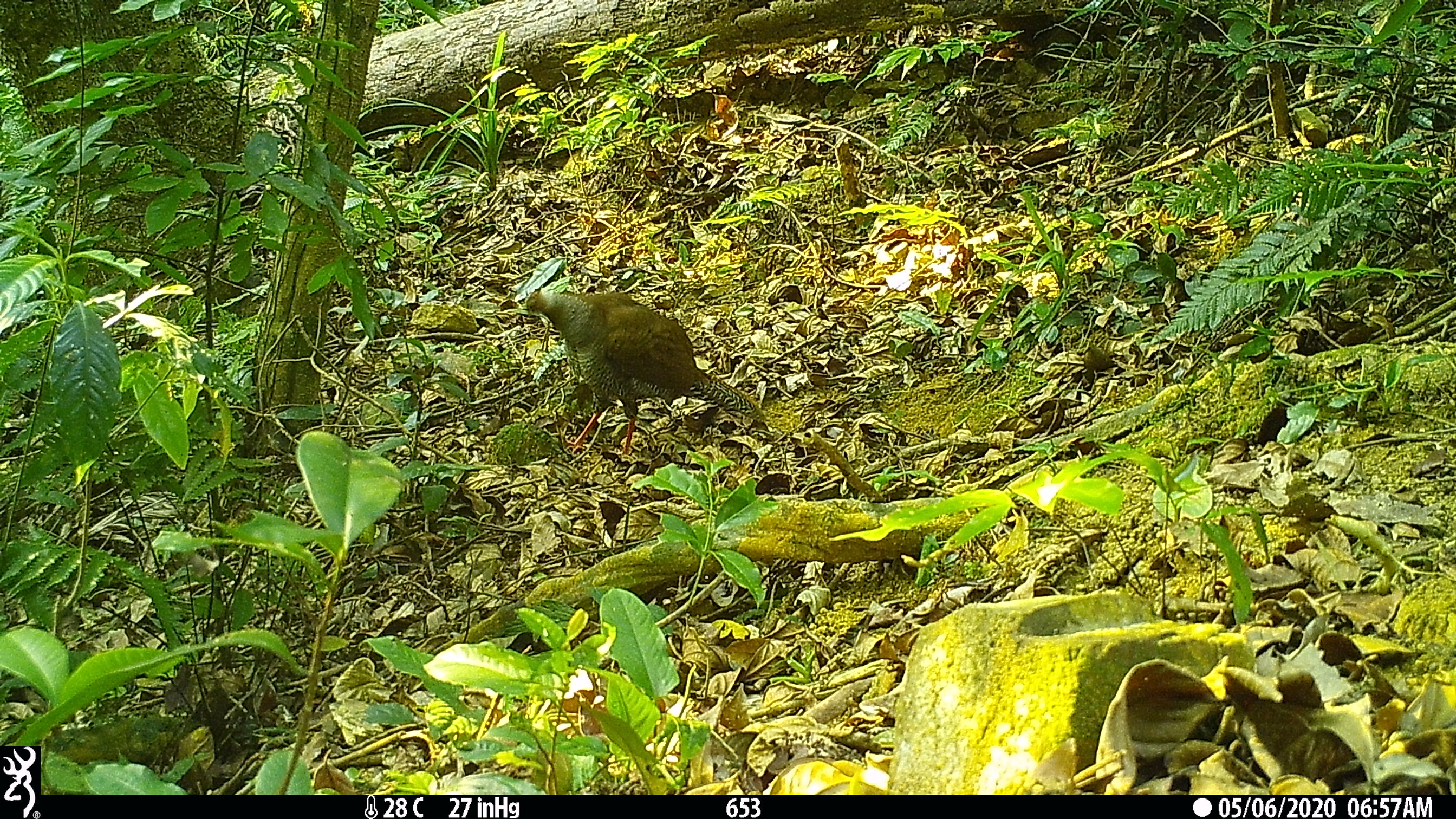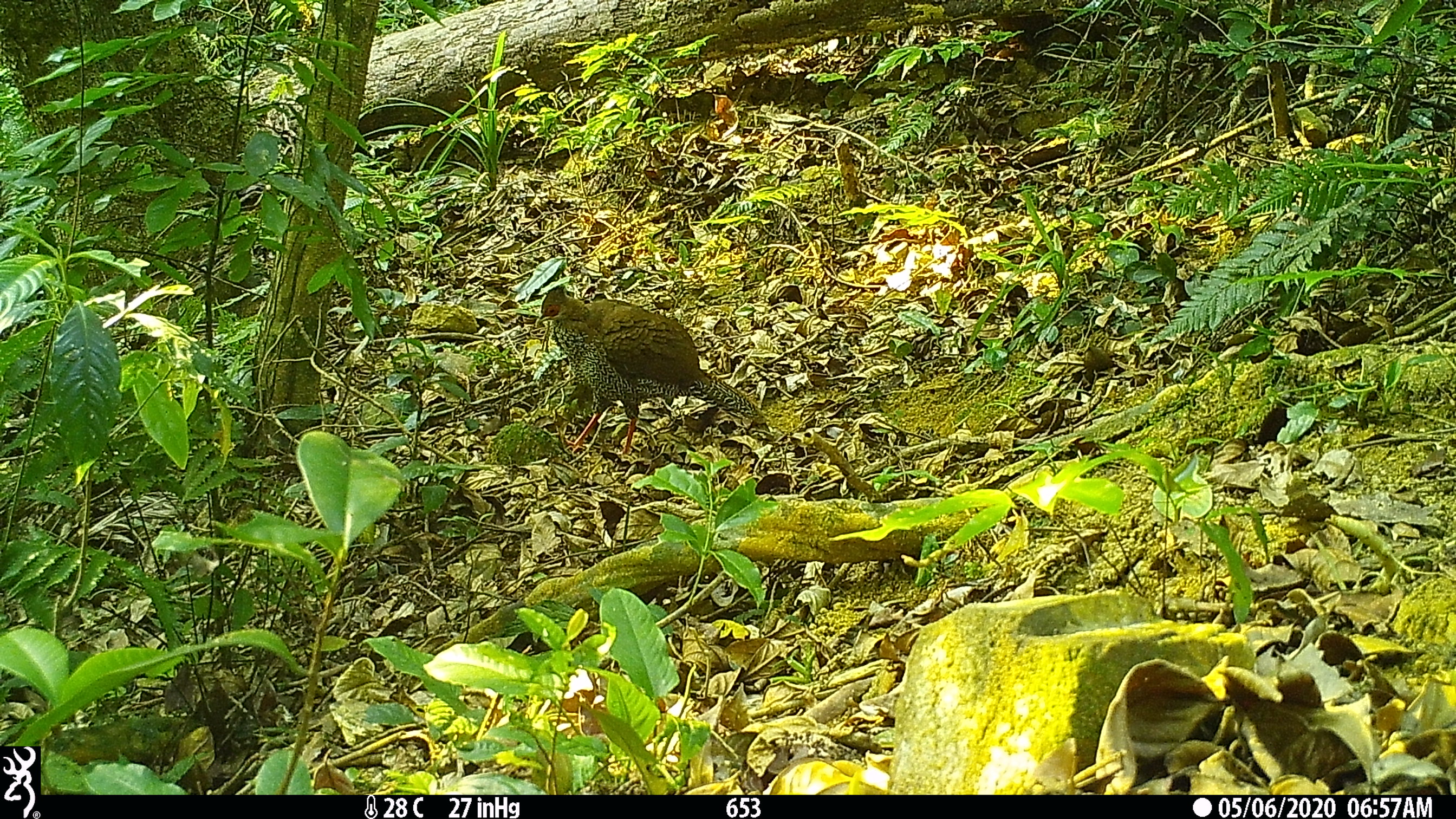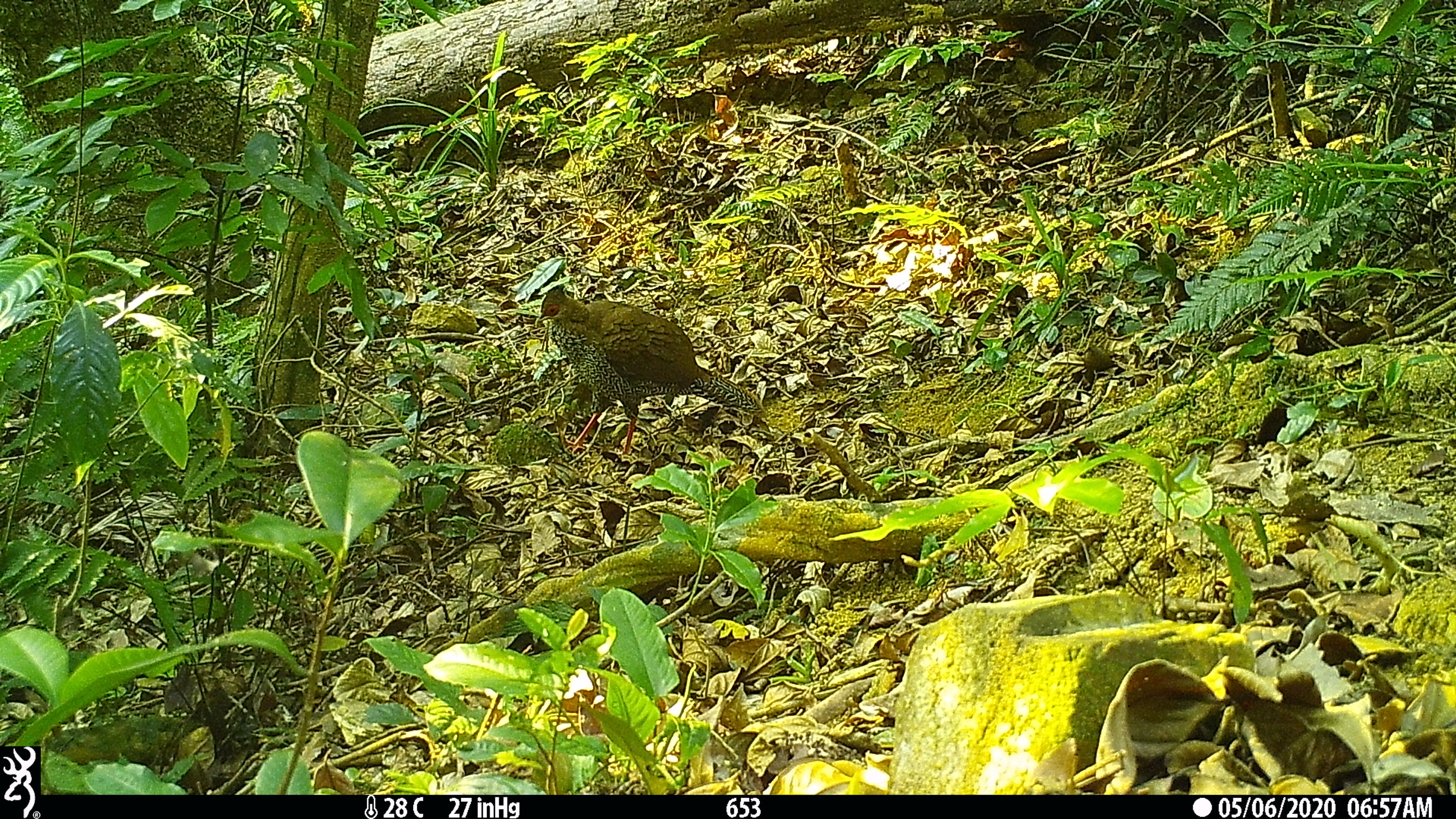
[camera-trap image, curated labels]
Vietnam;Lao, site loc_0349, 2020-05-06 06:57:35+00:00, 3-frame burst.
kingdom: Animalia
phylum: Chordata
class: Aves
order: Galliformes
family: Phasianidae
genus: Lophura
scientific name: Lophura nycthemera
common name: silver pheasant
Silver pheasant (Lophura nycthemera). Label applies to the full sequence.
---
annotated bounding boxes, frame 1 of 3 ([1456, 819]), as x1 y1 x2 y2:
silver pheasant: 525 286 766 453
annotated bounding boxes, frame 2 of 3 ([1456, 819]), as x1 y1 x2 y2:
silver pheasant: 534 283 767 455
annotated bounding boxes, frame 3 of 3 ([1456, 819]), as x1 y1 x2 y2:
silver pheasant: 536 283 769 455